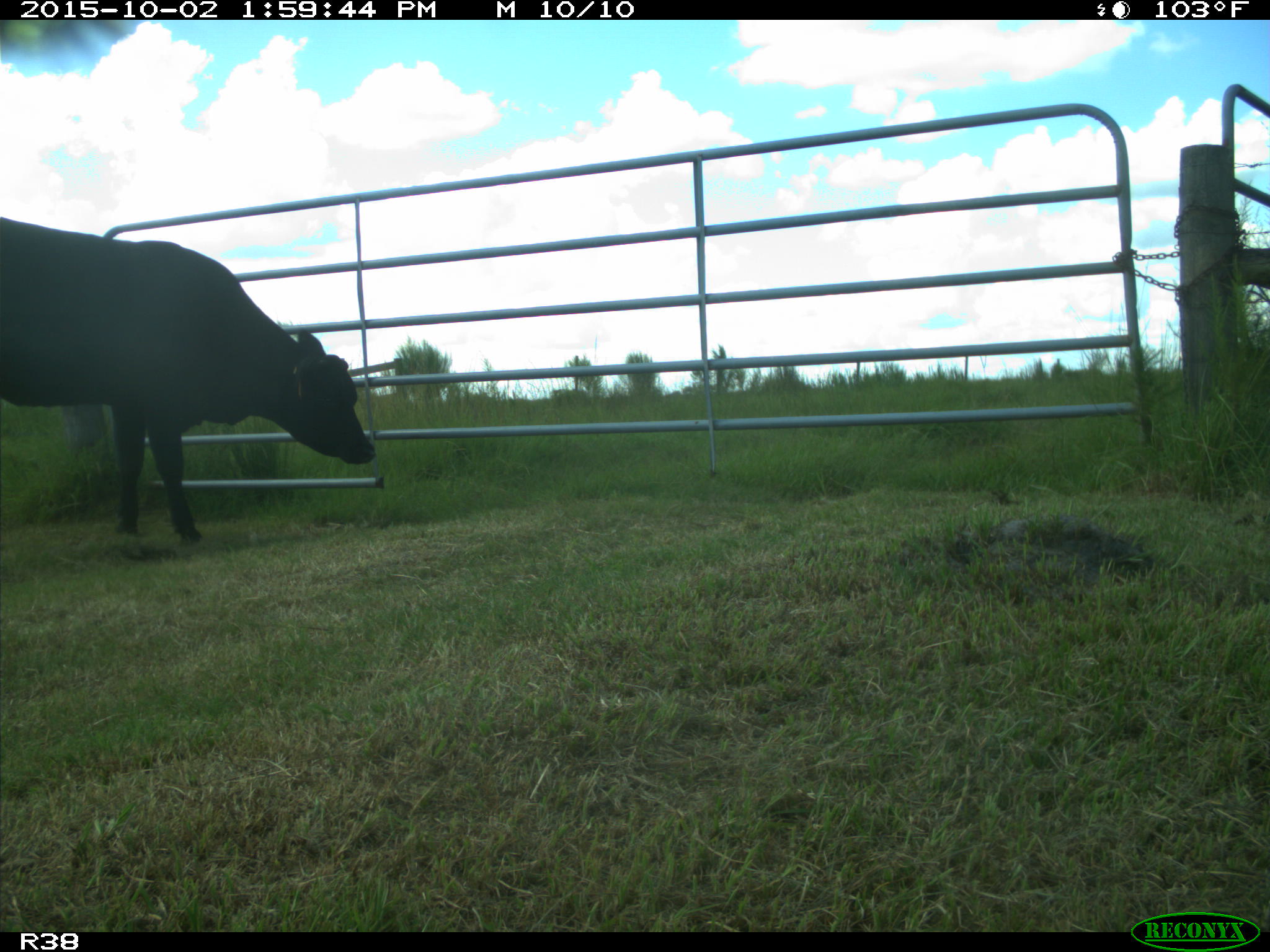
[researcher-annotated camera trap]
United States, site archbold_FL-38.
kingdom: Animalia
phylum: Chordata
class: Mammalia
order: Artiodactyla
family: Bovidae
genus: Bos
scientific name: Bos taurus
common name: domestic cow